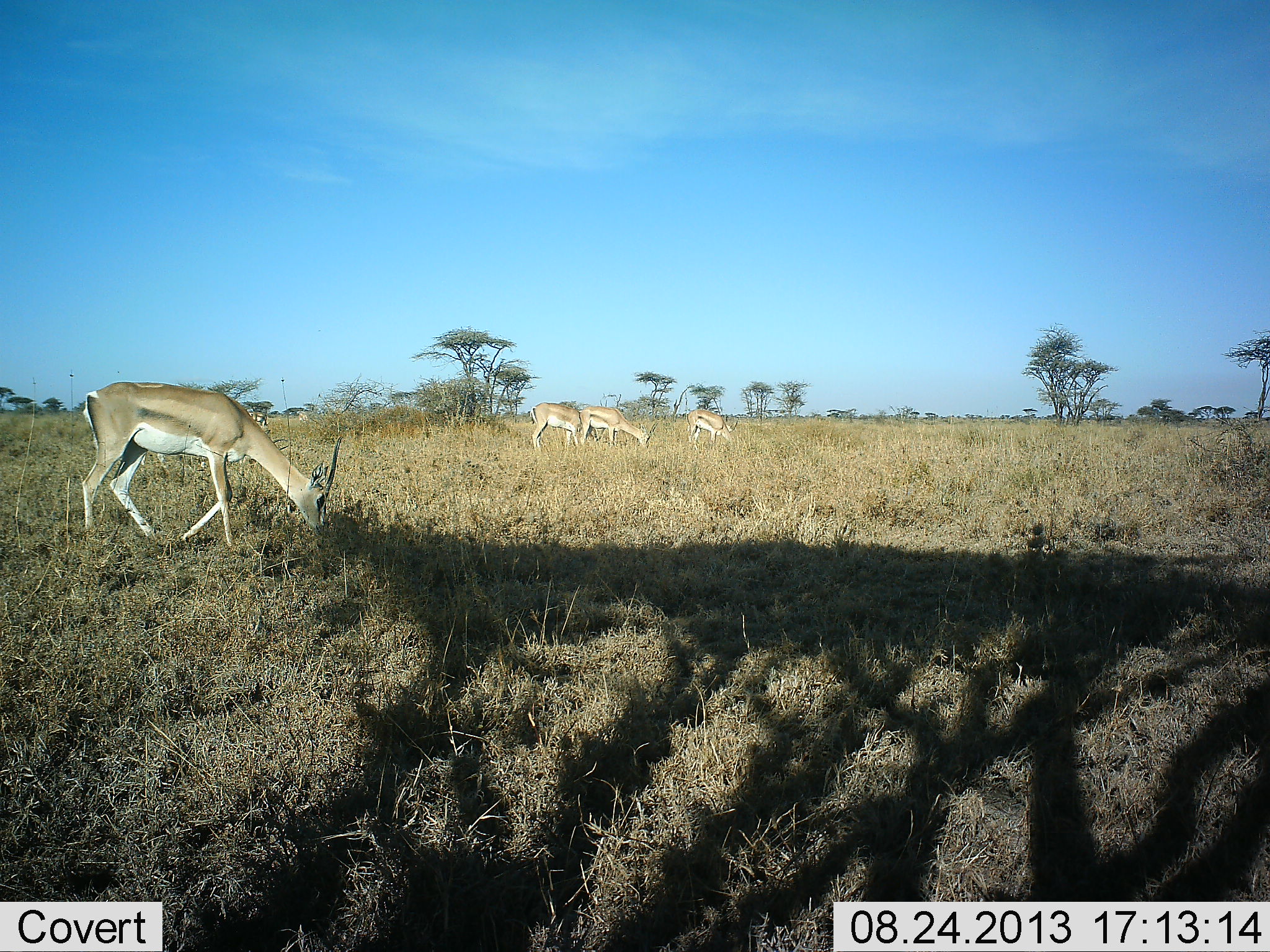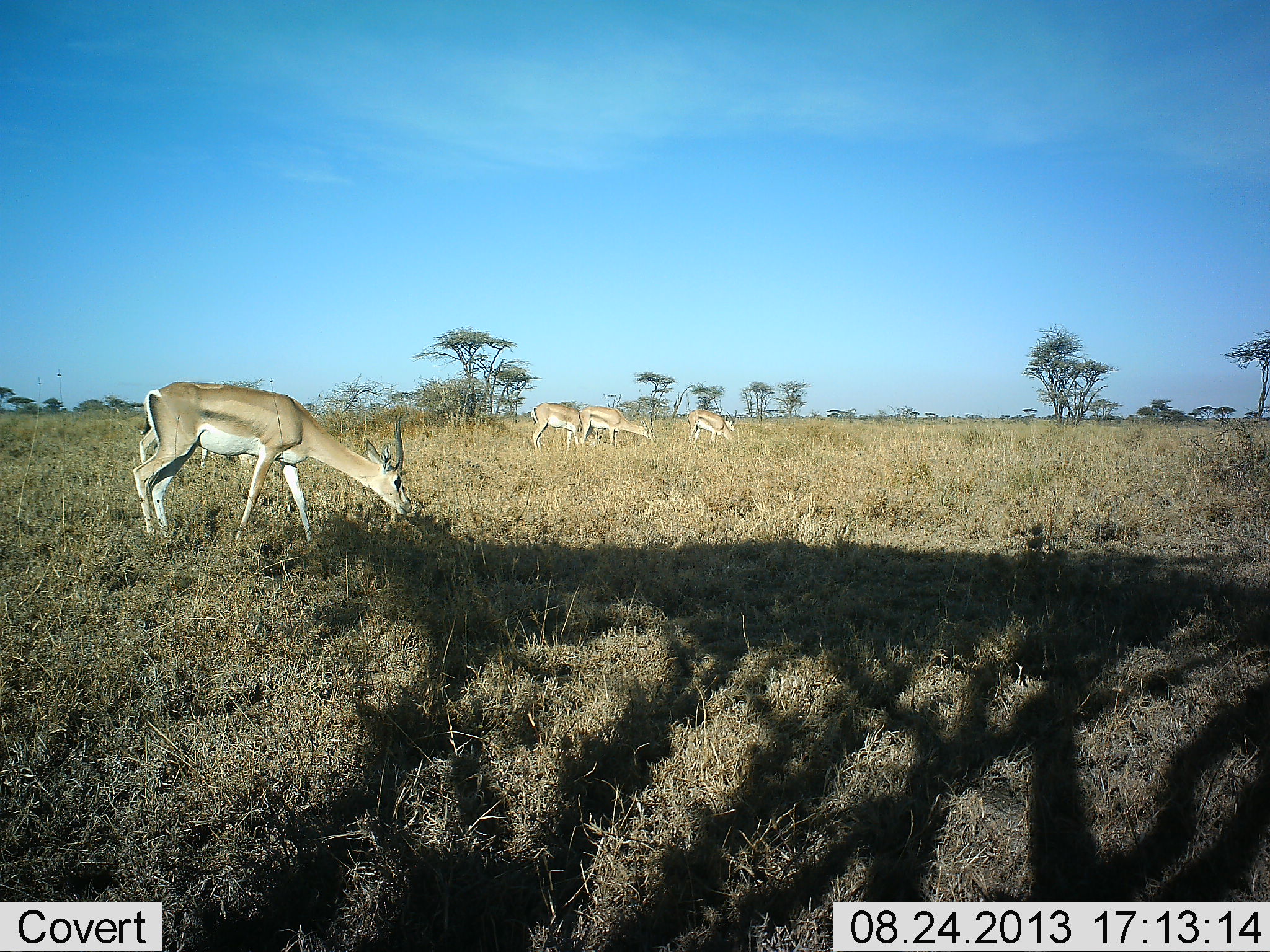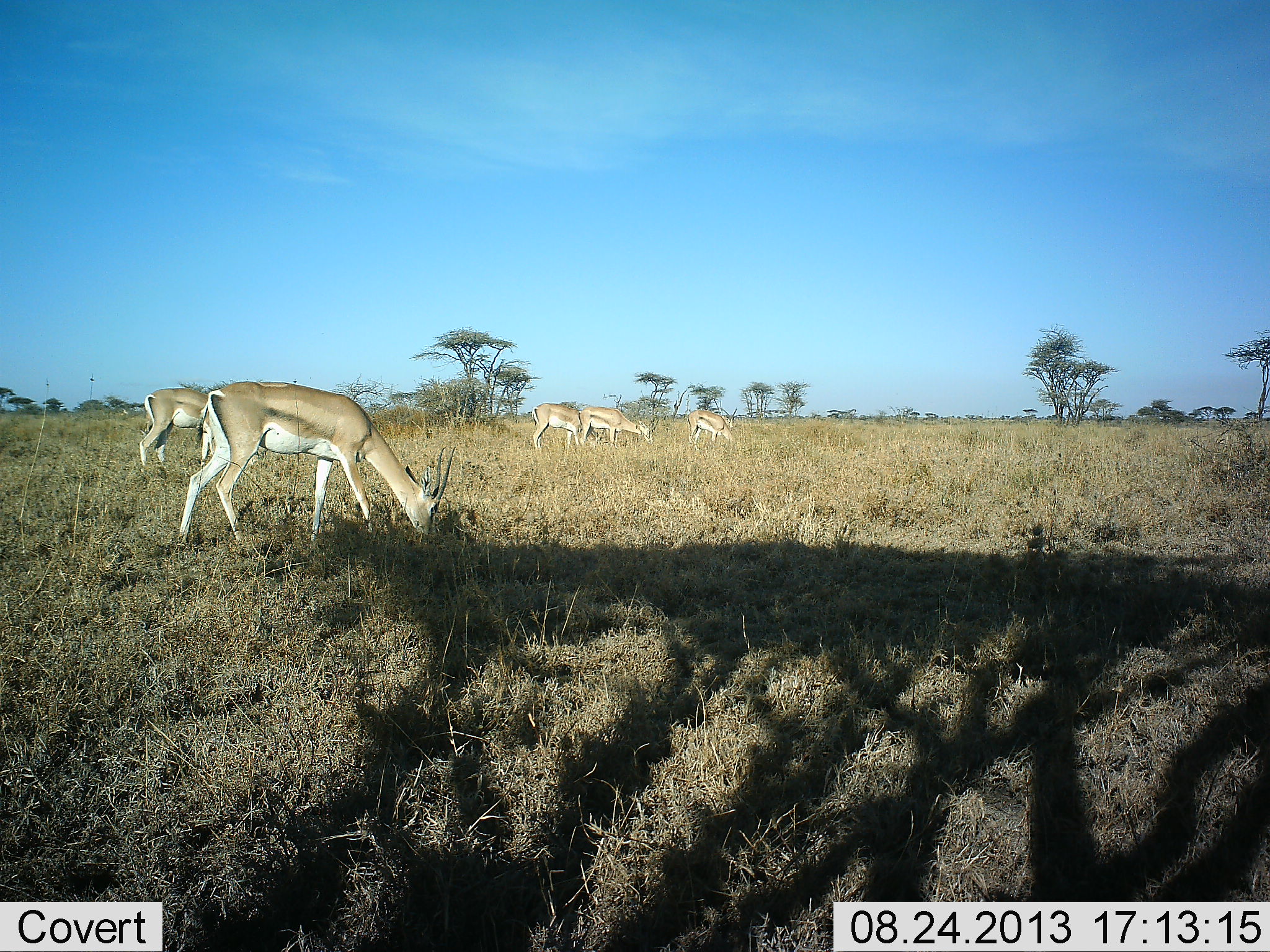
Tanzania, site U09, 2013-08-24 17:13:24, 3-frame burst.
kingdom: Animalia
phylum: Chordata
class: Mammalia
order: Artiodactyla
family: Bovidae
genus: Nanger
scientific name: Nanger granti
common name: grant's gazelle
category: gazellegrants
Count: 5.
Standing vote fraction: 32%.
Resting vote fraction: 0%.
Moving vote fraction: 32%.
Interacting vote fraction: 0%.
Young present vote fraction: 0%.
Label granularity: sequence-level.